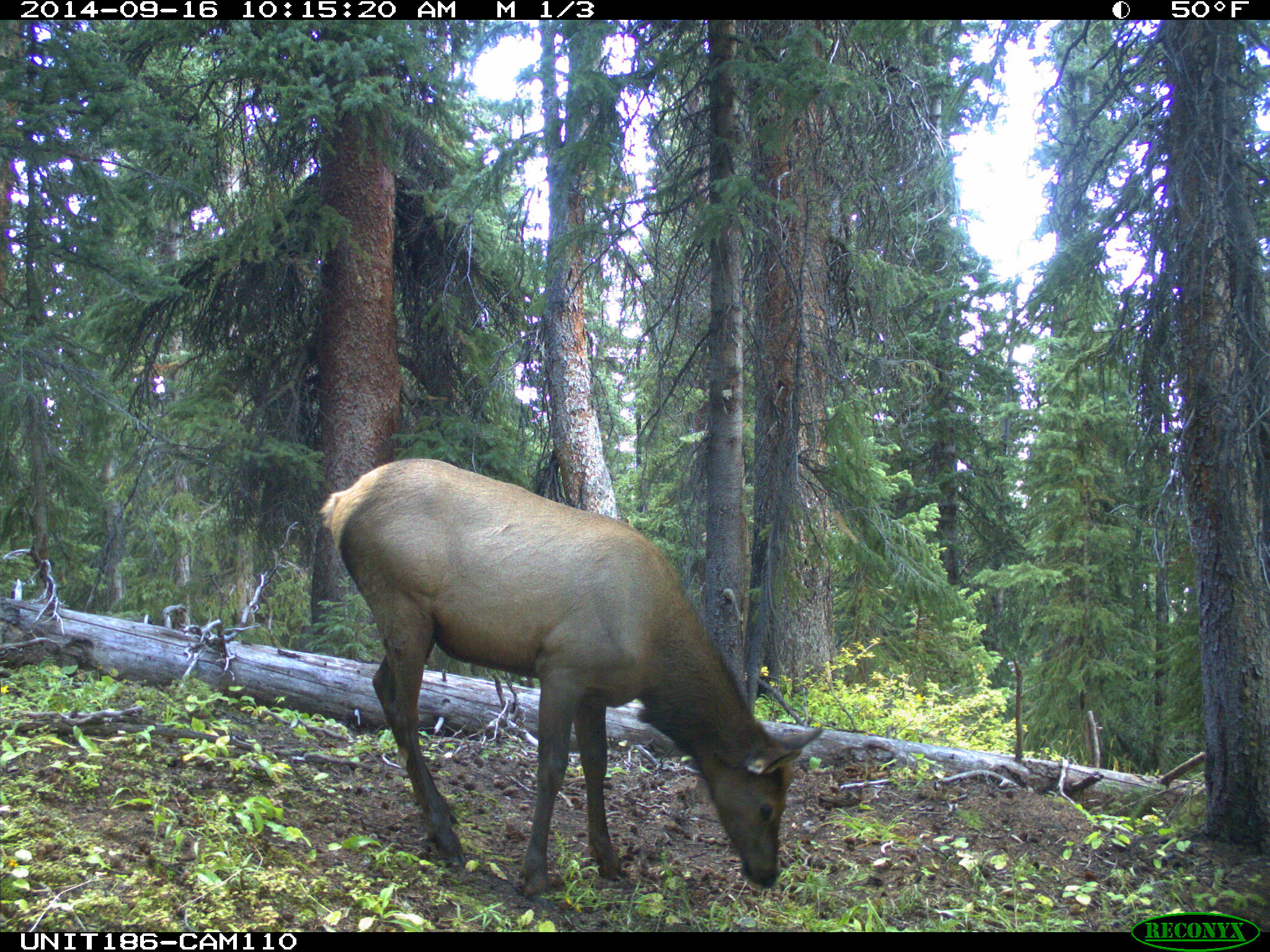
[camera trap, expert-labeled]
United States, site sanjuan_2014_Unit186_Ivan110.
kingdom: Animalia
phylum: Chordata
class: Mammalia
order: Artiodactyla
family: Cervidae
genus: Cervus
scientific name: Cervus elaphus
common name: red deer